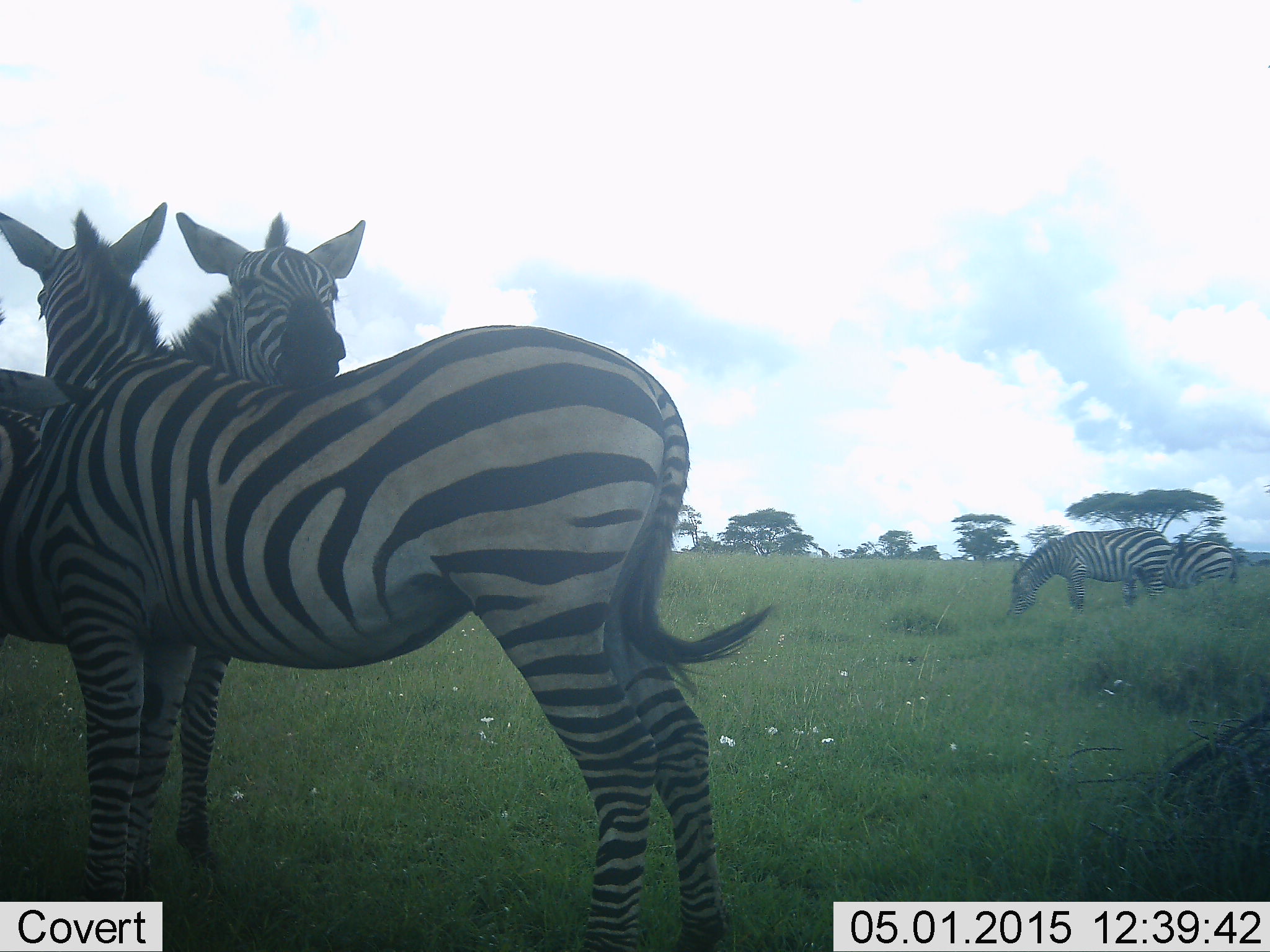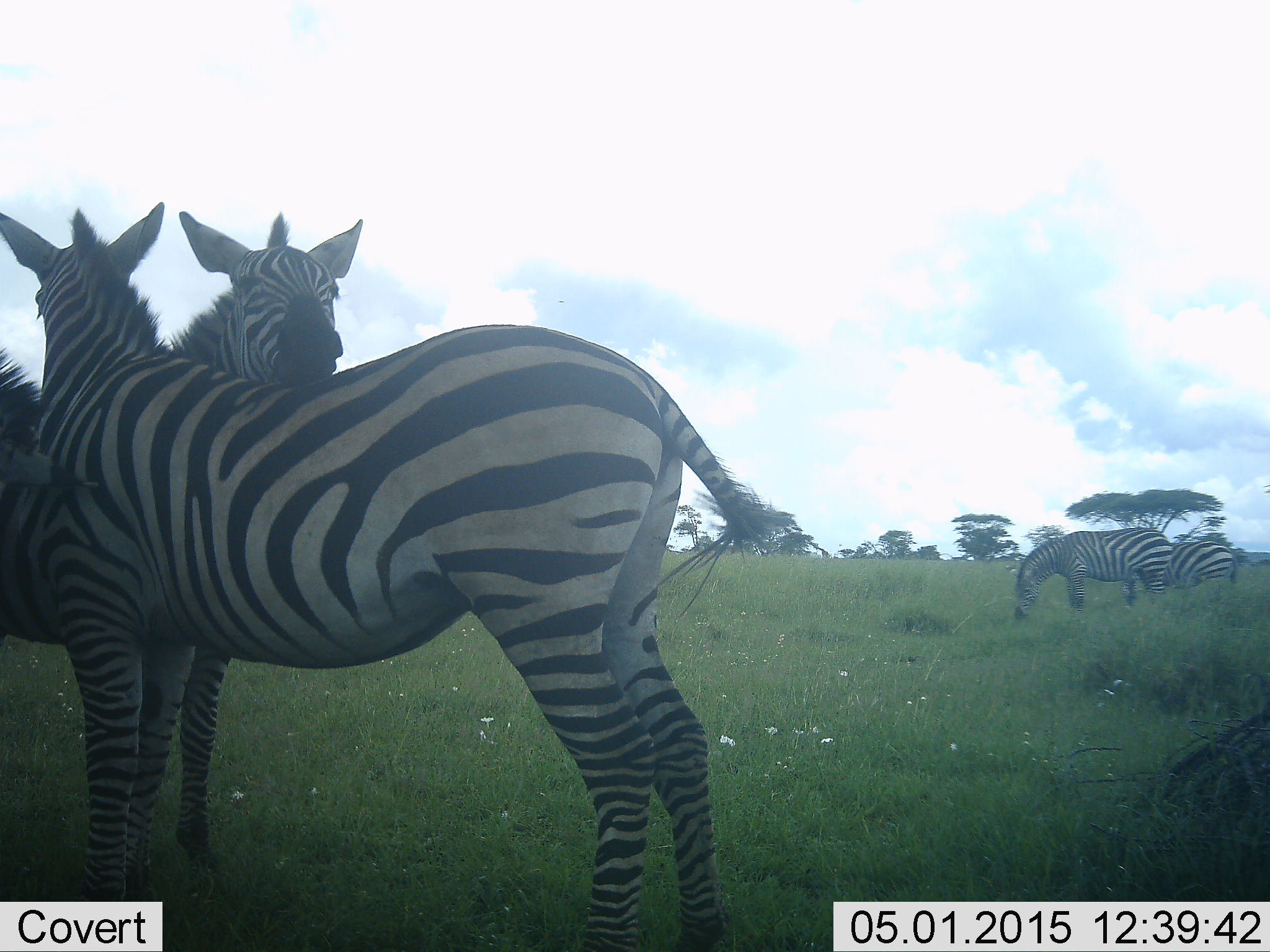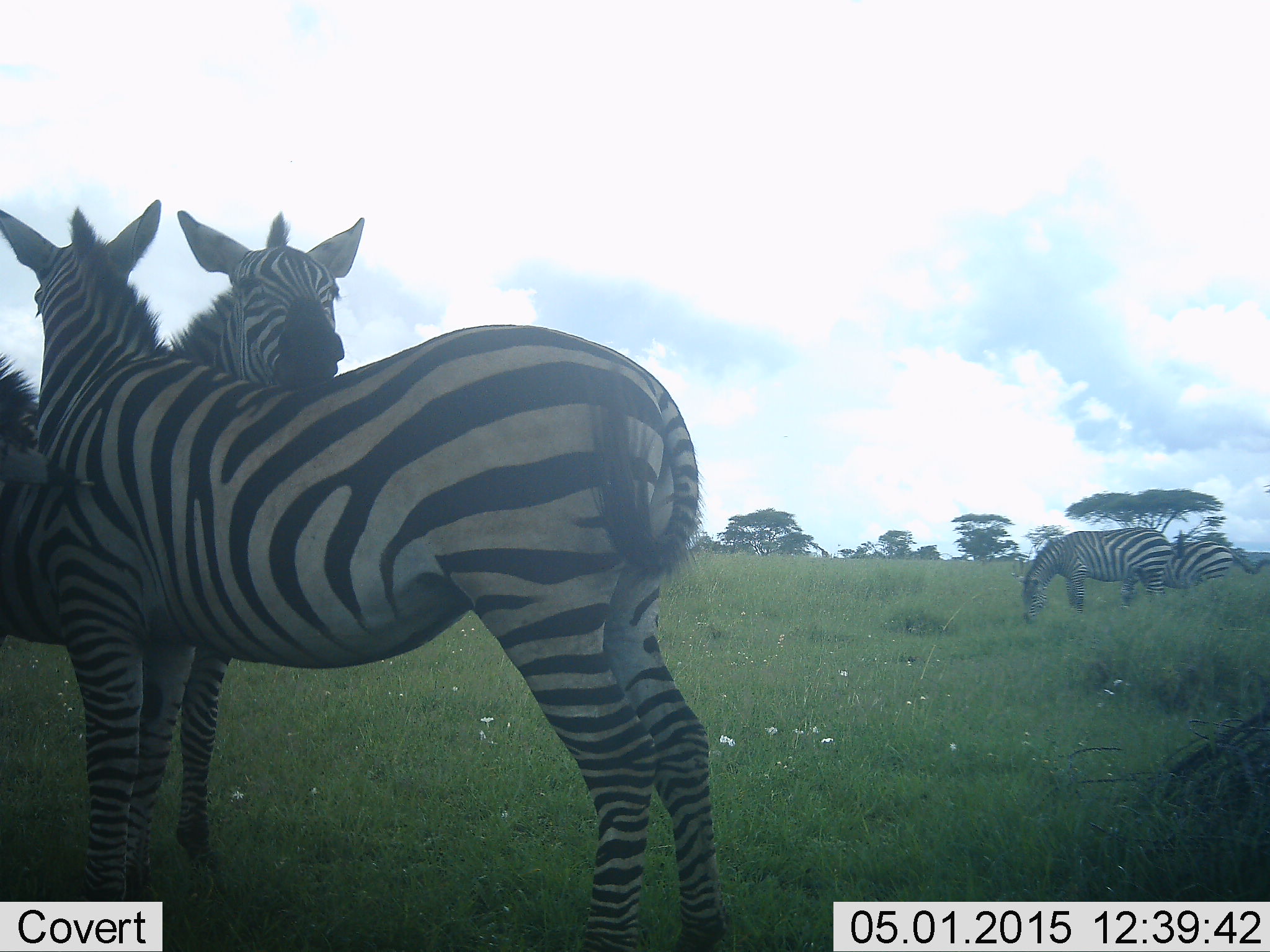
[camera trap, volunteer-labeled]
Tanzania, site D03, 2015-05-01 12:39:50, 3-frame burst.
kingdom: Animalia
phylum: Chordata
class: Mammalia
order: Perissodactyla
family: Equidae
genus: Equus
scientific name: Equus quagga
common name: plains zebra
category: zebra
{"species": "zebra (plains zebra) (Equus quagga)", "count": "4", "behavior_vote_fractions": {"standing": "70%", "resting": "0%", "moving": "0%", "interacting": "80%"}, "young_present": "0%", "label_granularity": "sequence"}